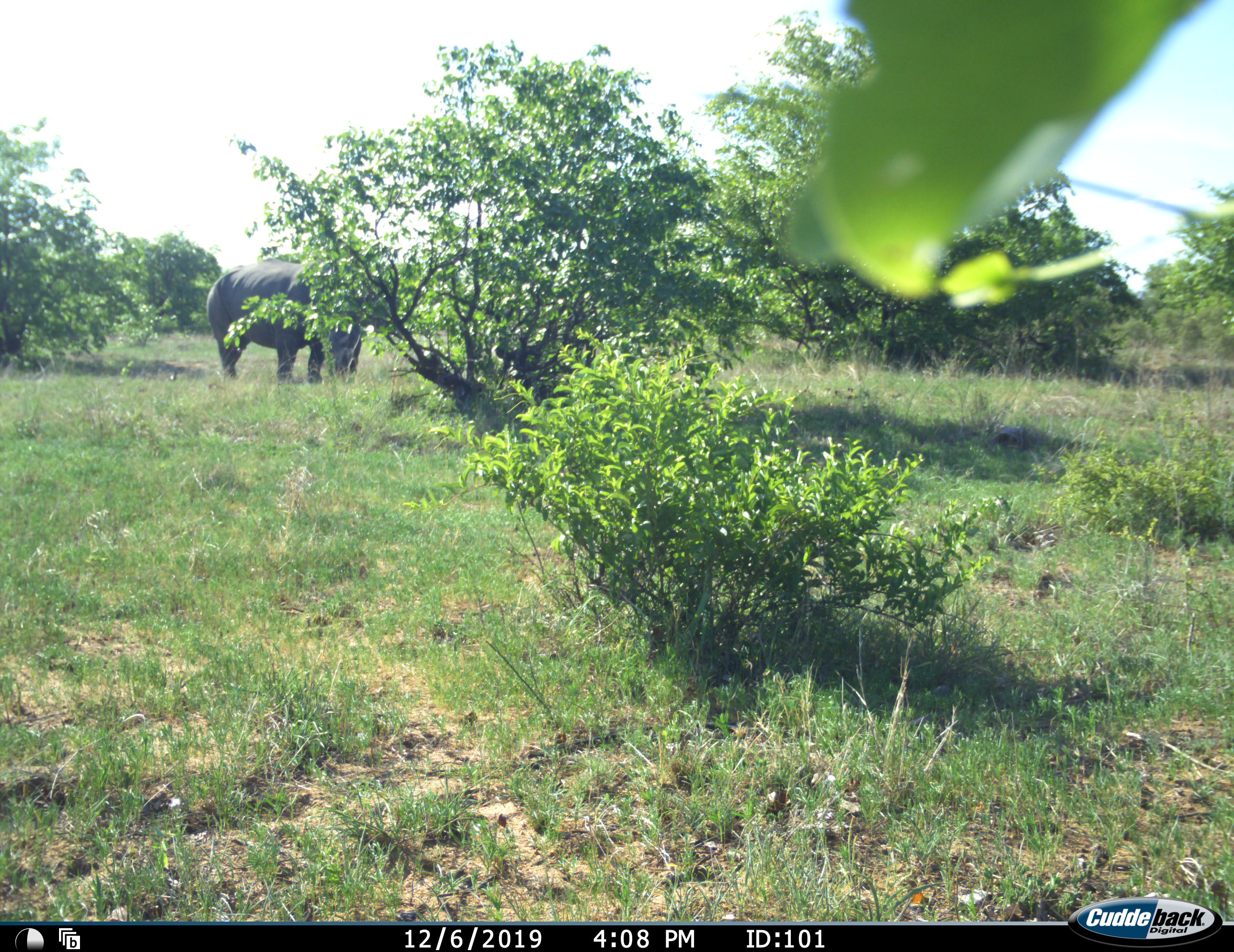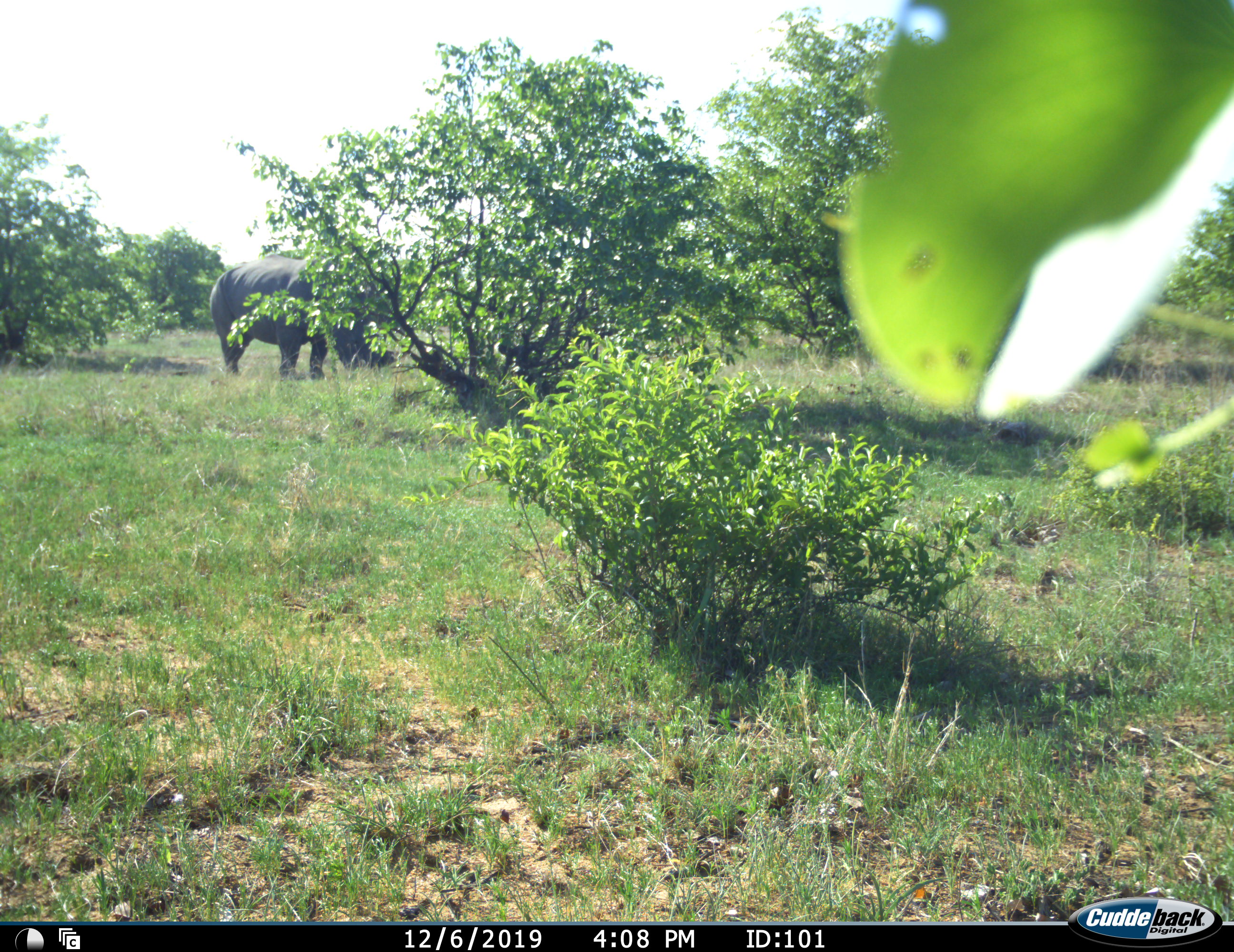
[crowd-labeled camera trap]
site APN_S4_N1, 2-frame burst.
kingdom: Animalia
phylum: Chordata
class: Mammalia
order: Perissodactyla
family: Rhinocerotidae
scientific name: Rhinocerotidae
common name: unknown rhinoceros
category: rhinocerosunknown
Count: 1.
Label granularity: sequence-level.